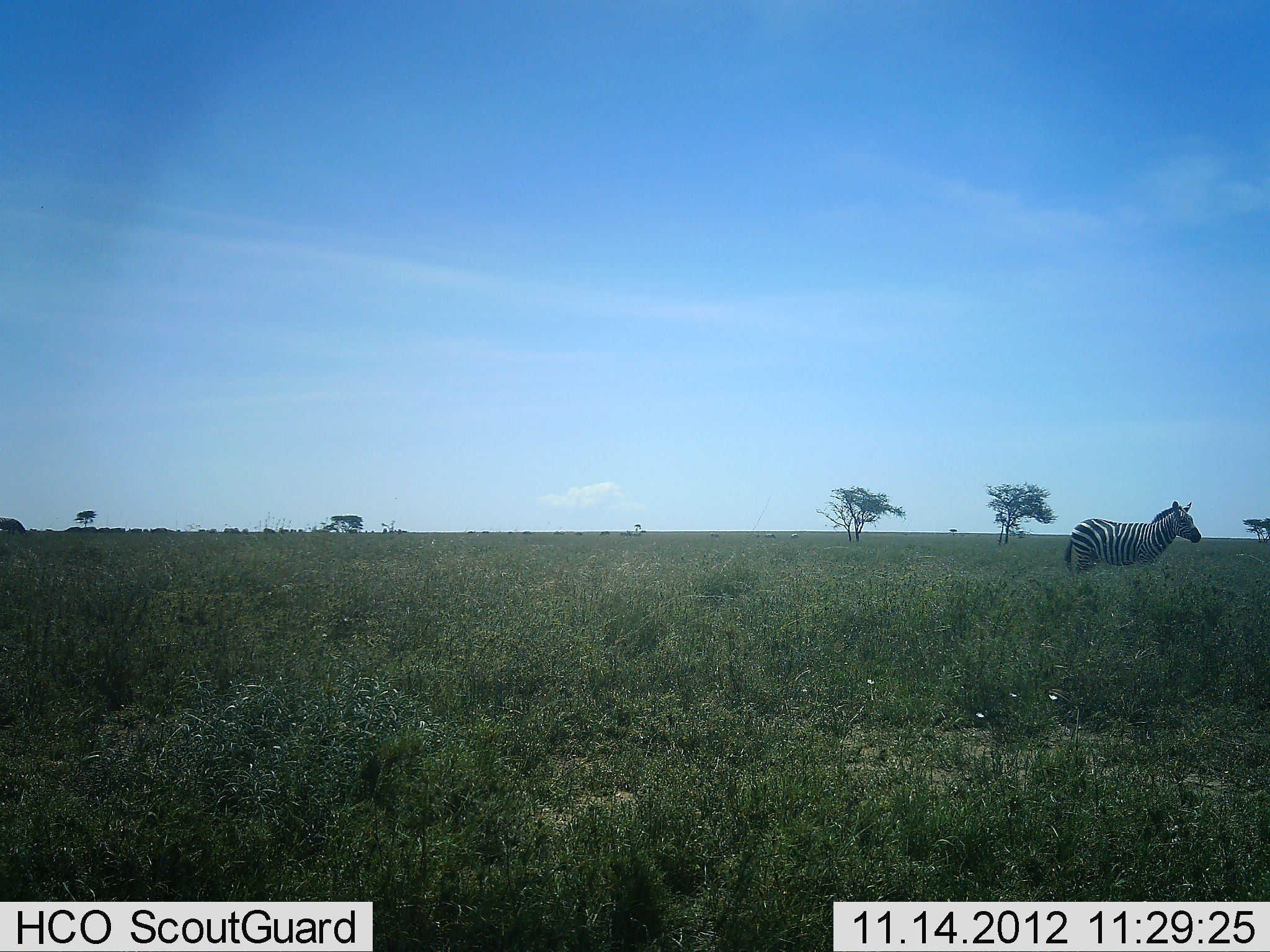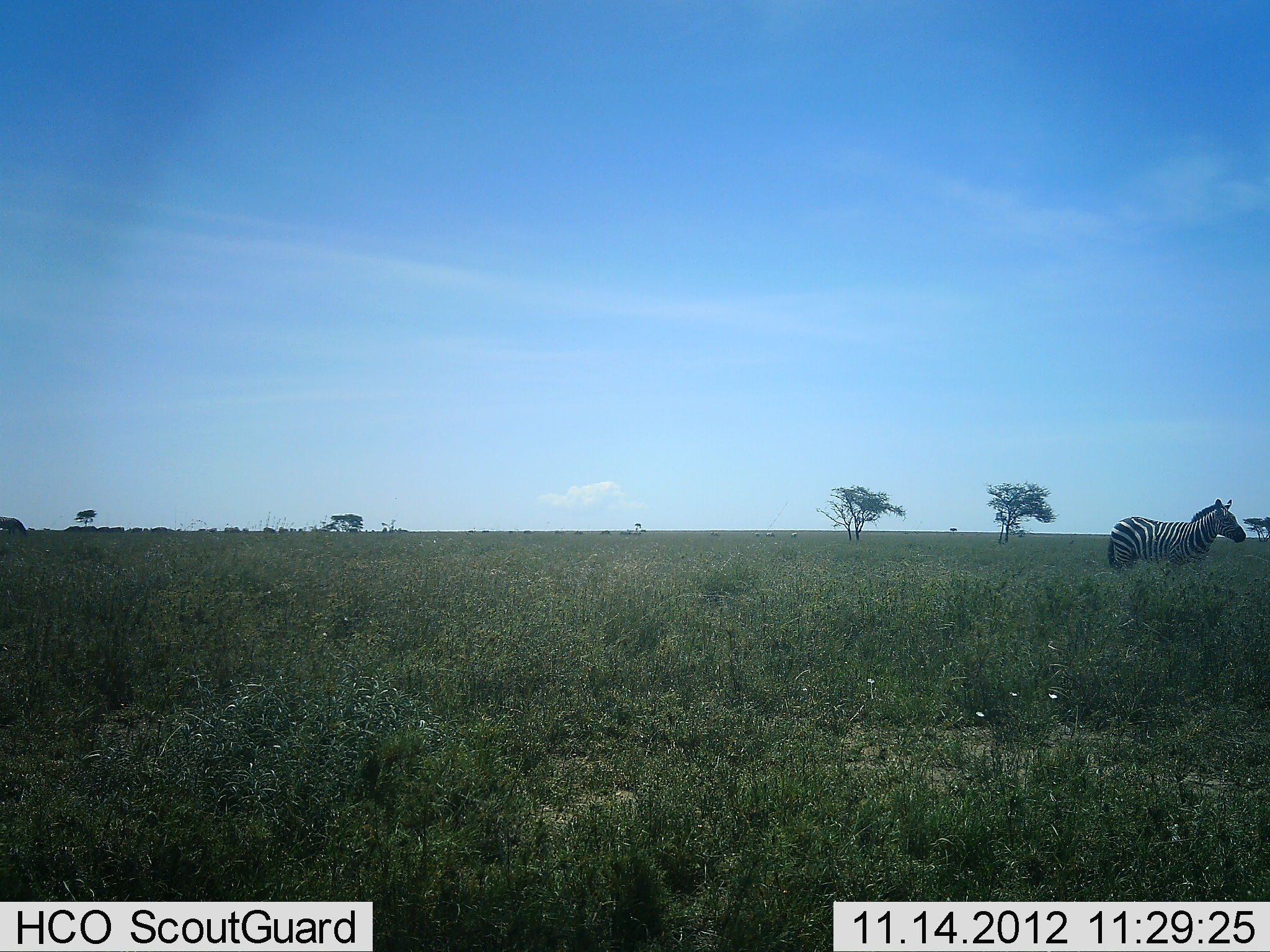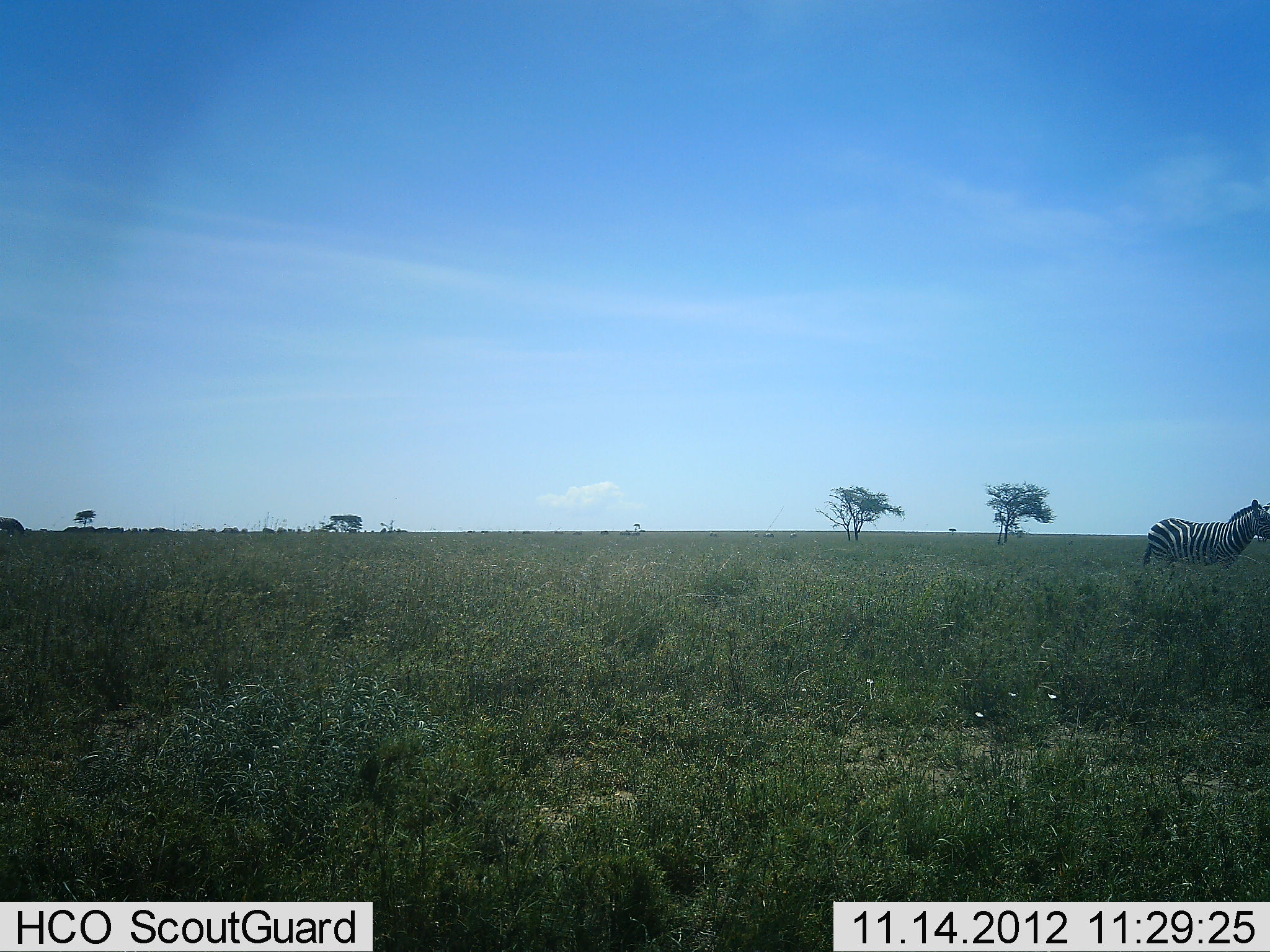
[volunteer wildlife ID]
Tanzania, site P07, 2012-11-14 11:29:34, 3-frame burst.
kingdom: Animalia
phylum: Chordata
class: Mammalia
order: Perissodactyla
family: Equidae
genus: Equus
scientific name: Equus quagga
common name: plains zebra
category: zebra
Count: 1.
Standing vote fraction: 10%.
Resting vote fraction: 0%.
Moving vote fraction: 90%.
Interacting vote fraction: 0%.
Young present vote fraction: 0%.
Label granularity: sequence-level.